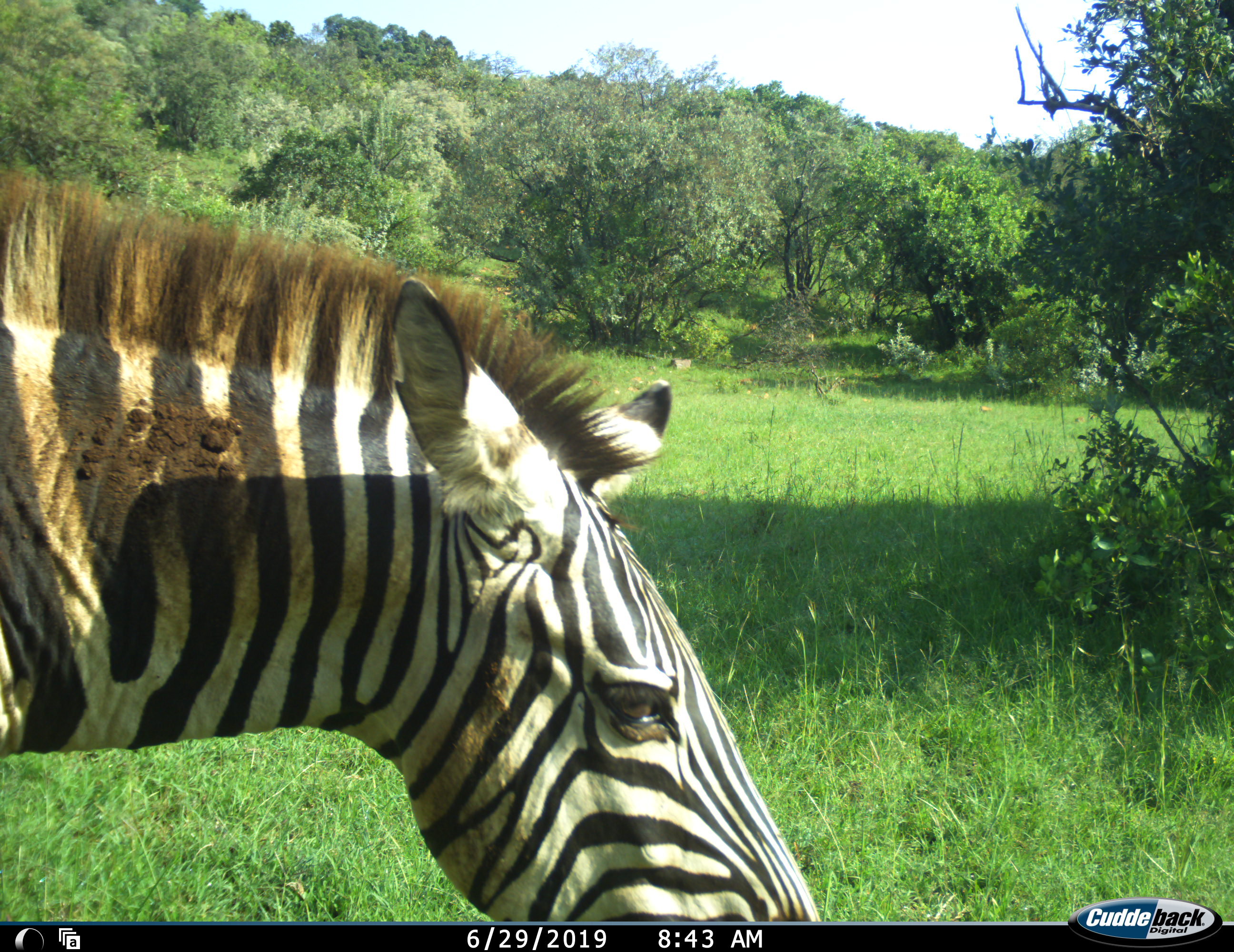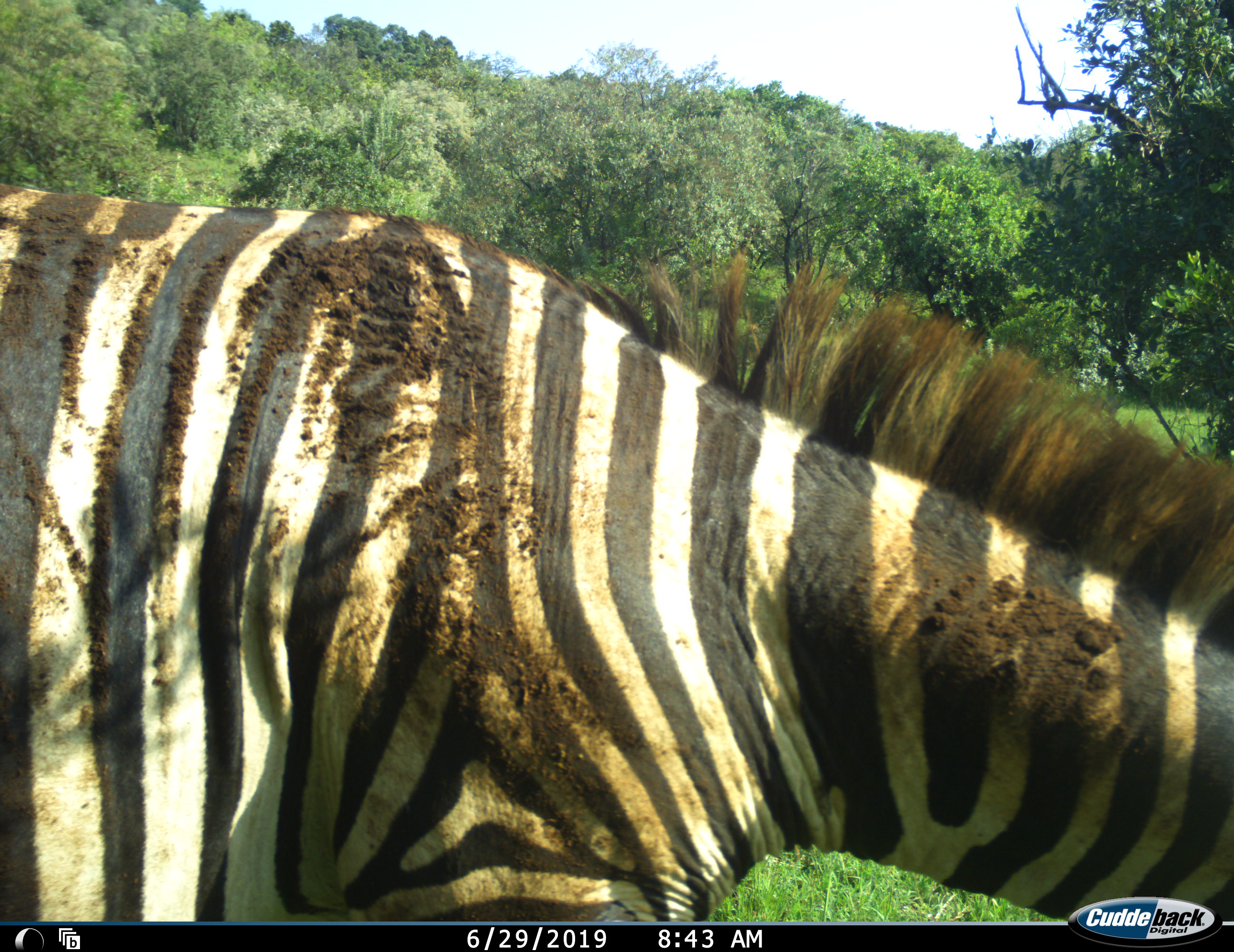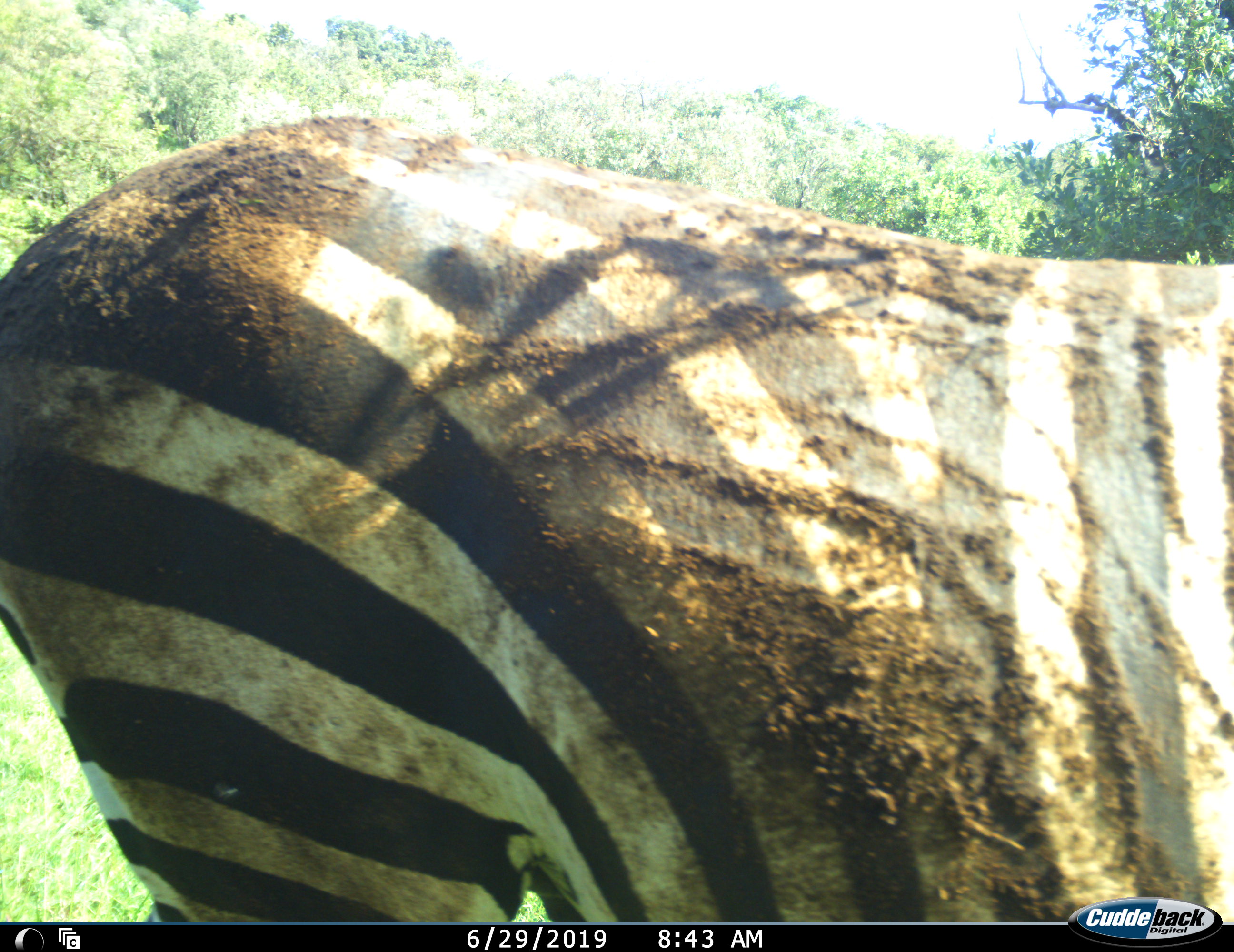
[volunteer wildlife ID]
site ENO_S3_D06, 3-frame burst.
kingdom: Animalia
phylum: Chordata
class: Mammalia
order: Perissodactyla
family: Equidae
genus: Equus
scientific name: Equus quagga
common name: plains zebra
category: zebraplains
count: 1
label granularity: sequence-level